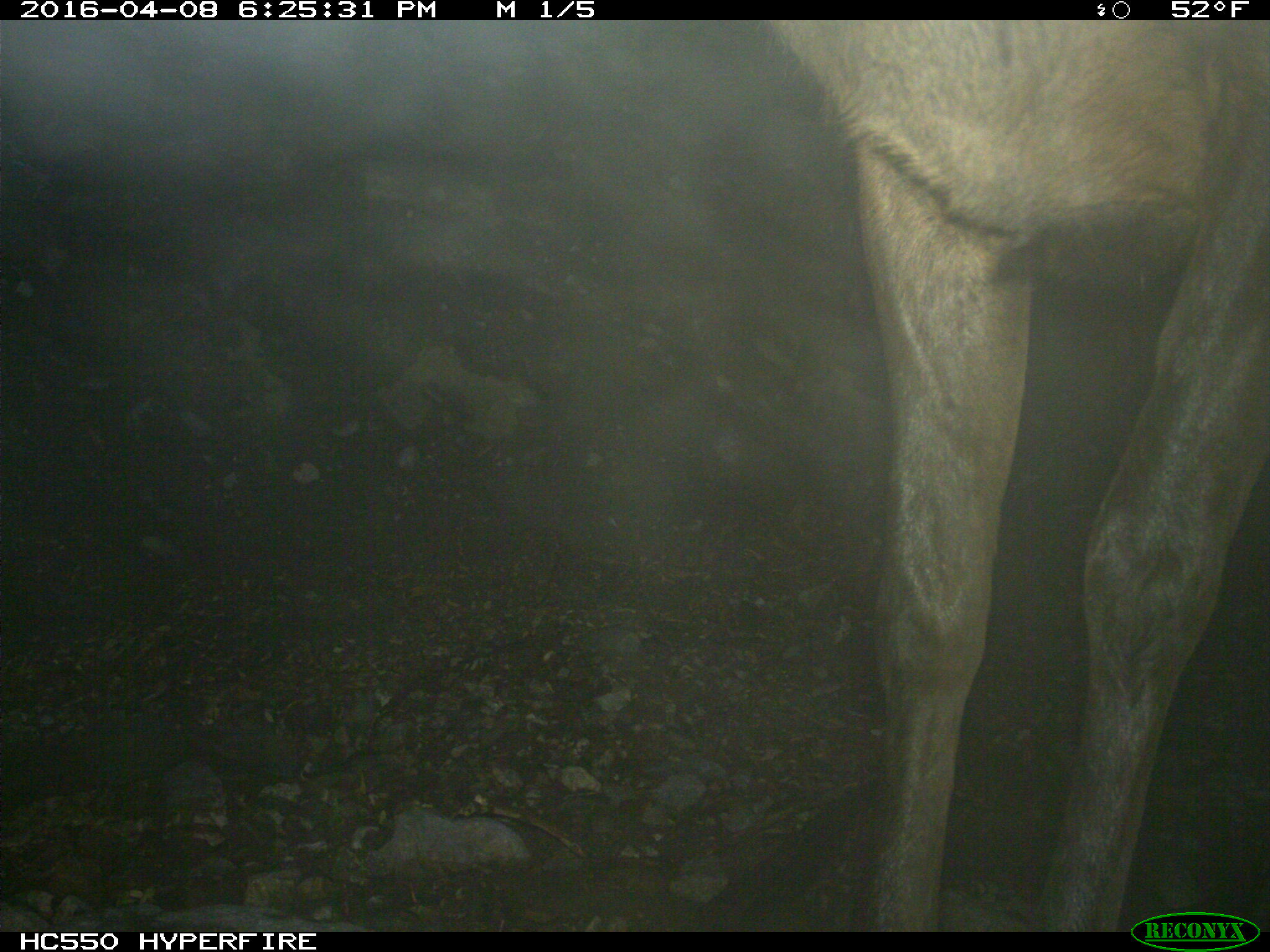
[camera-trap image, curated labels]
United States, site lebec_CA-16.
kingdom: Animalia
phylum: Chordata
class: Mammalia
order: Artiodactyla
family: Cervidae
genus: Cervus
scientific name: Cervus canadensis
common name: elk